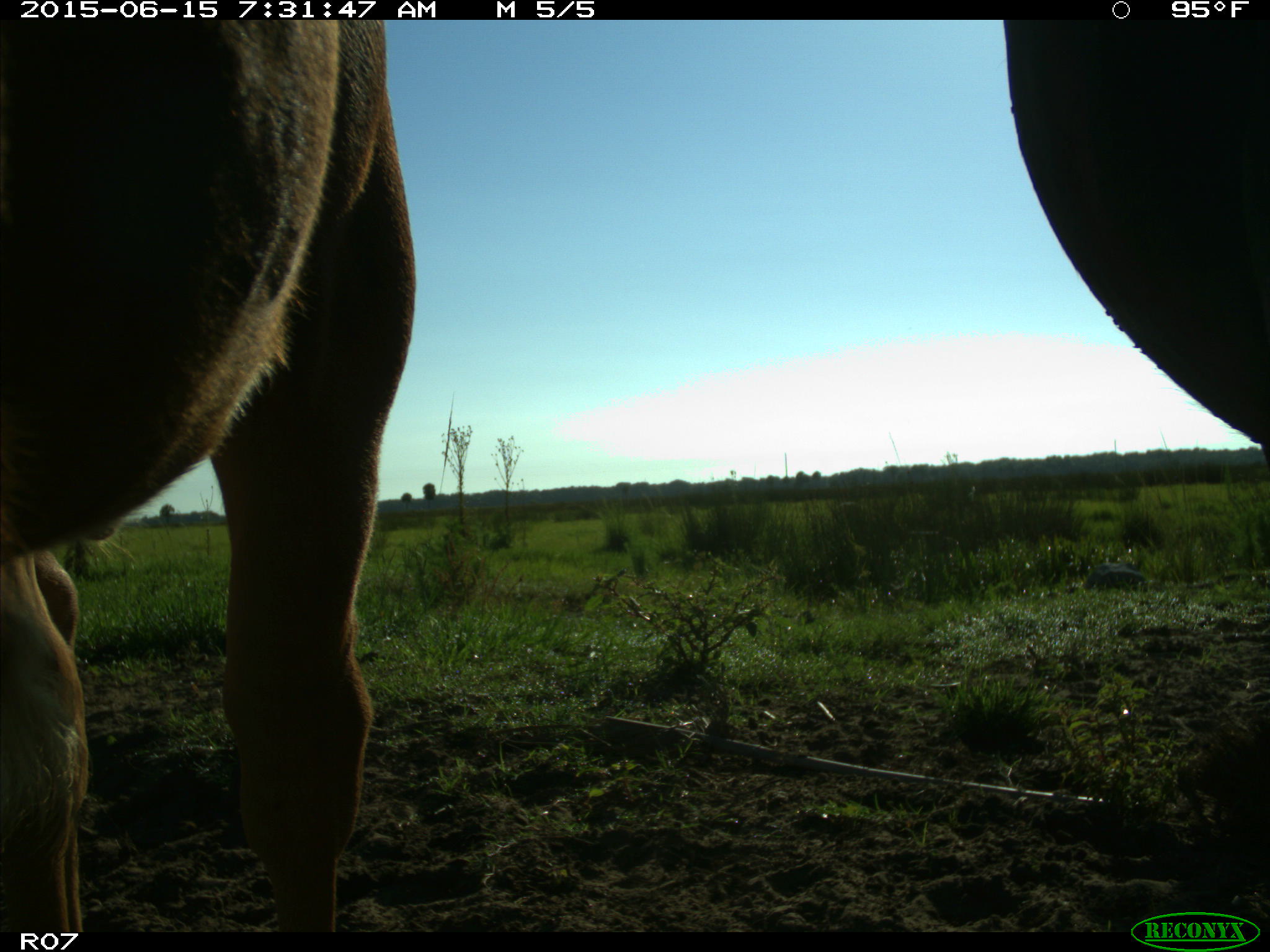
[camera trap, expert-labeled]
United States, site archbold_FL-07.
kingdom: Animalia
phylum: Chordata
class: Mammalia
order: Artiodactyla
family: Bovidae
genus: Bos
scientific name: Bos taurus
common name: domestic cow